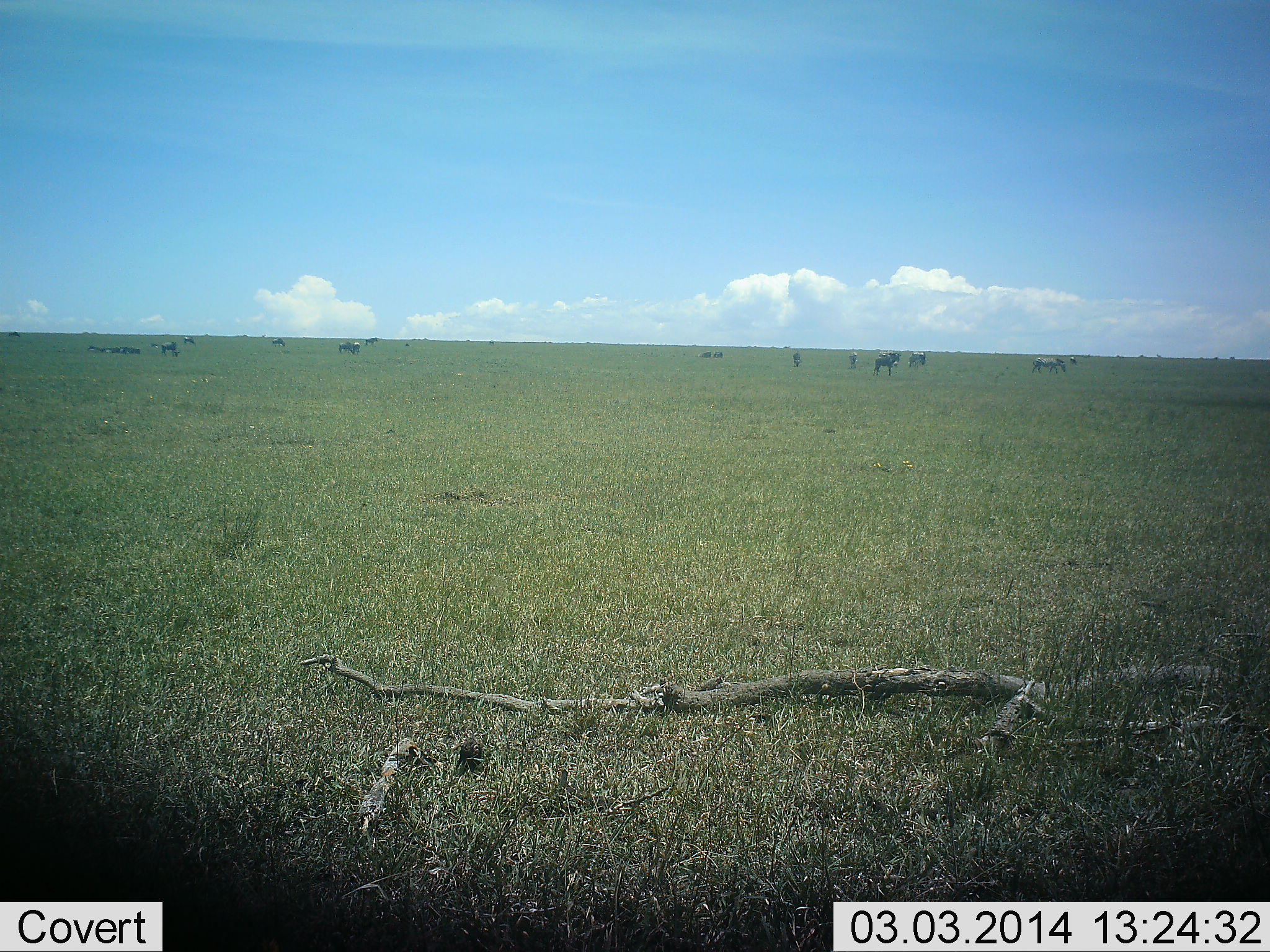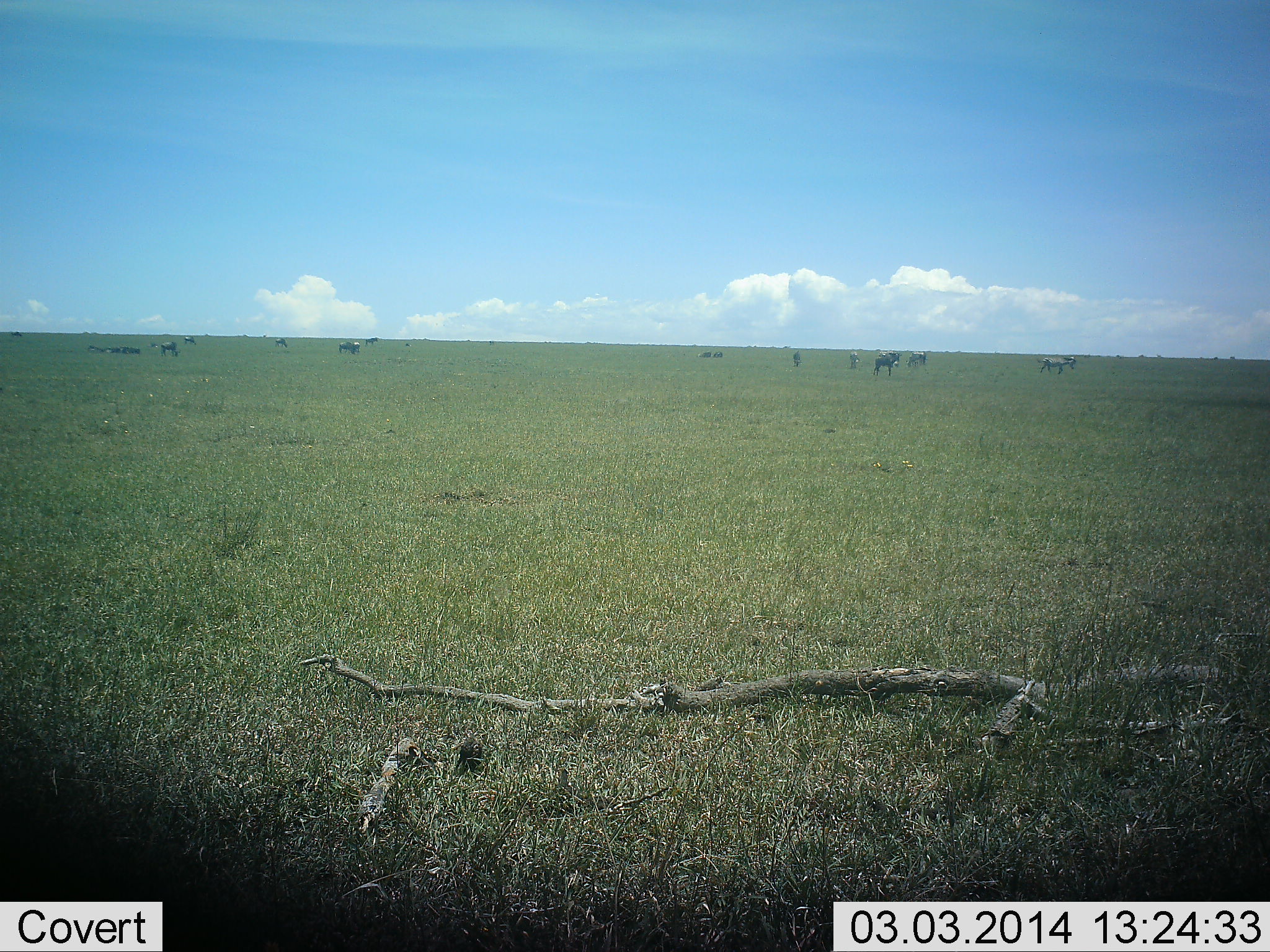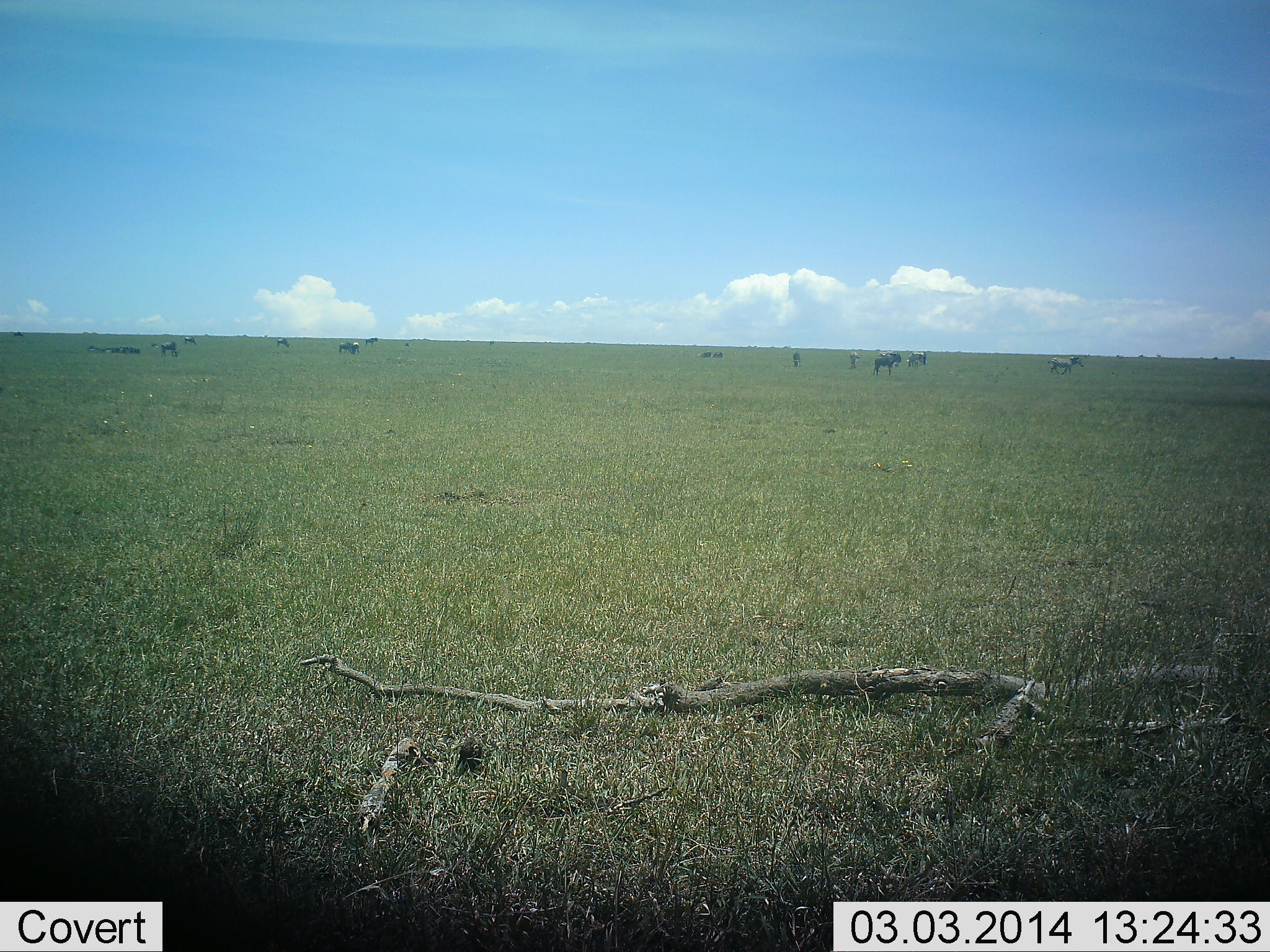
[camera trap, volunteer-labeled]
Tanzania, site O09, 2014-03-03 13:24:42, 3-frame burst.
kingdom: Animalia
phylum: Chordata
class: Mammalia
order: Artiodactyla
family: Bovidae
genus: Connochaetes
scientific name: Connochaetes taurinus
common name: blue wildebeest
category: wildebeest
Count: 11-50.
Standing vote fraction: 70%.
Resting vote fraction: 10%.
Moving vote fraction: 60%.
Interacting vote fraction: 0%.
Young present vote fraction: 0%.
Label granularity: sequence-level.